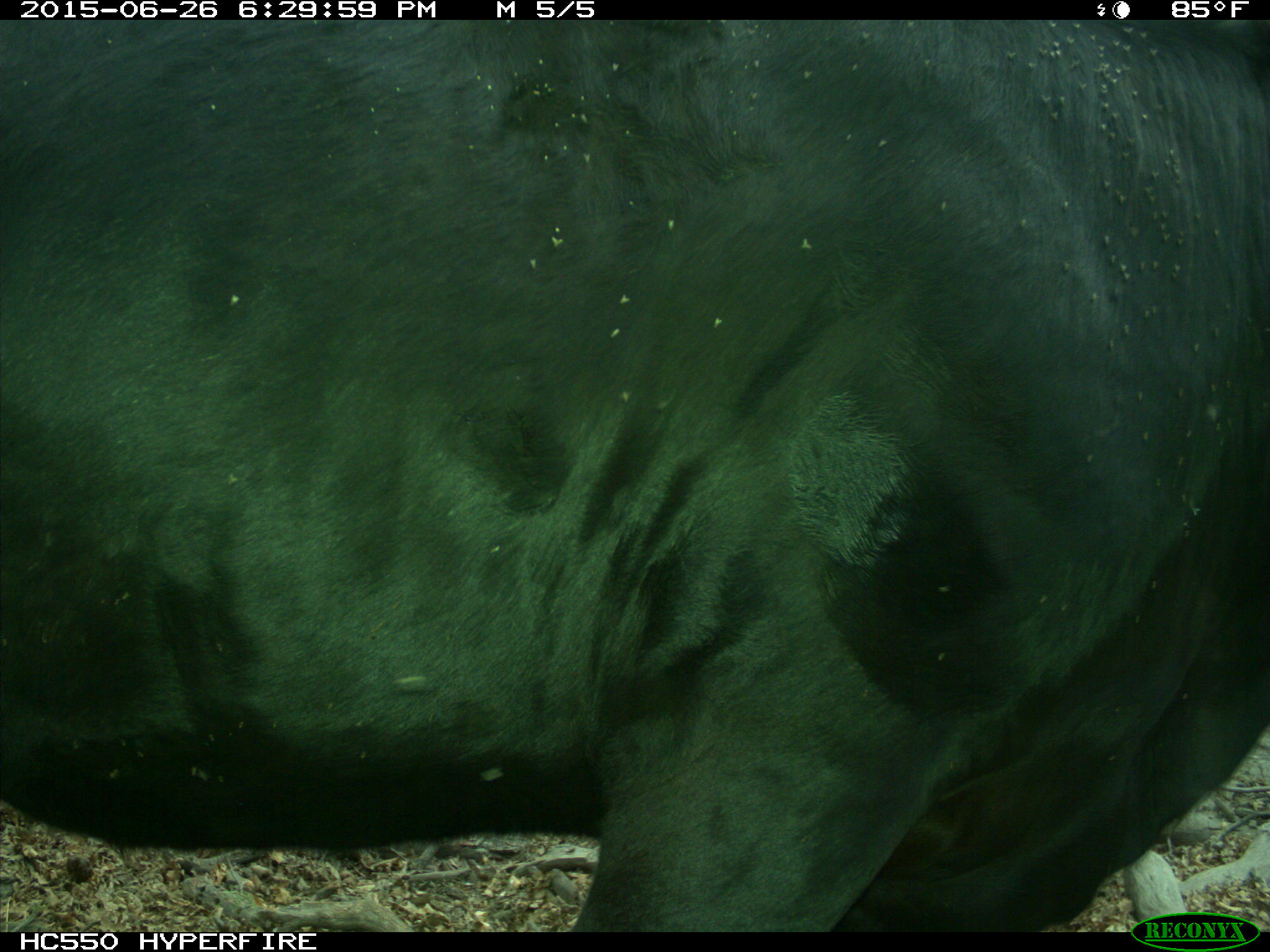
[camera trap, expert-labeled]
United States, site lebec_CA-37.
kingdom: Animalia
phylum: Chordata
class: Mammalia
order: Artiodactyla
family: Bovidae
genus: Bos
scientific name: Bos taurus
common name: domestic cow